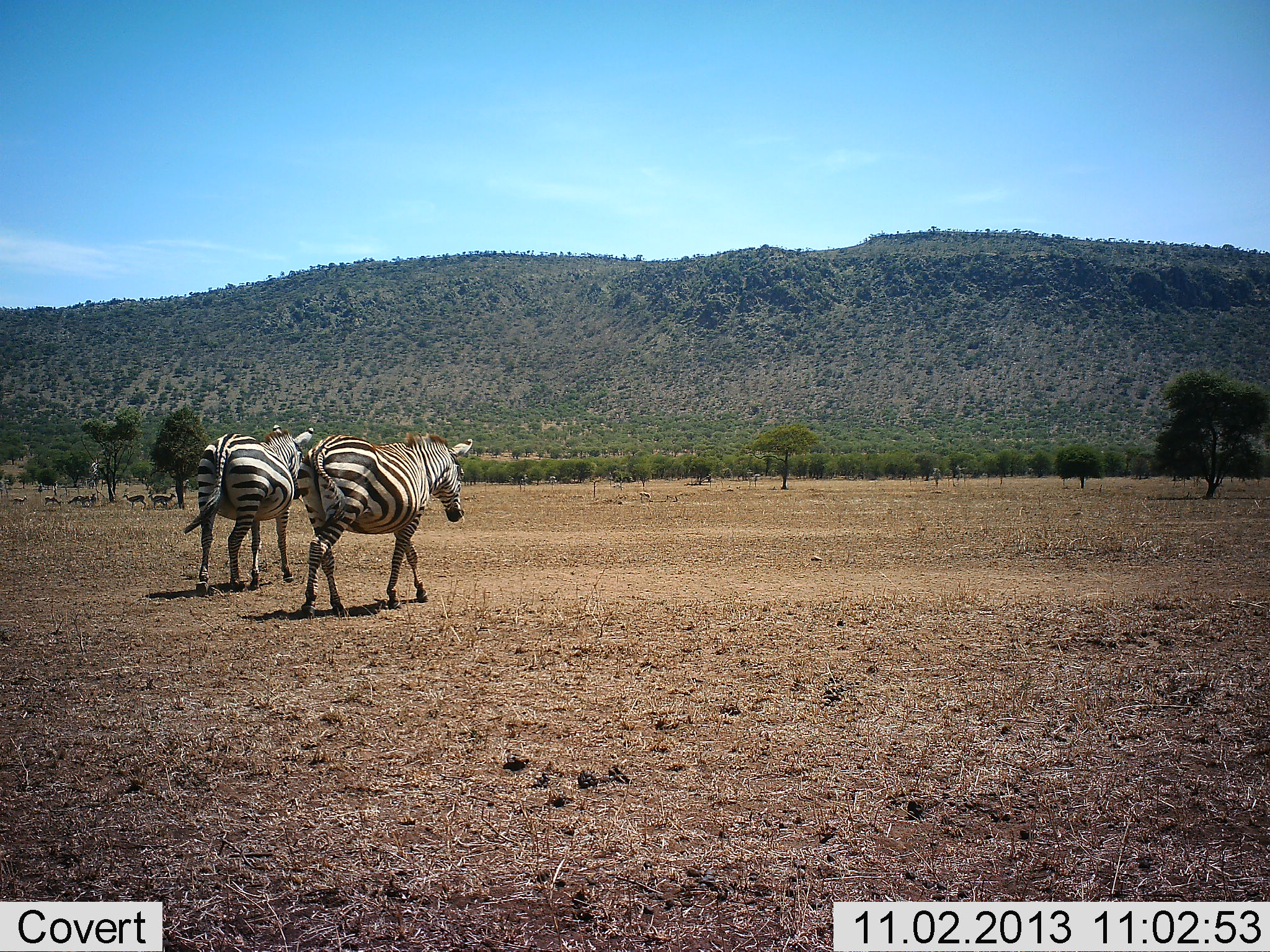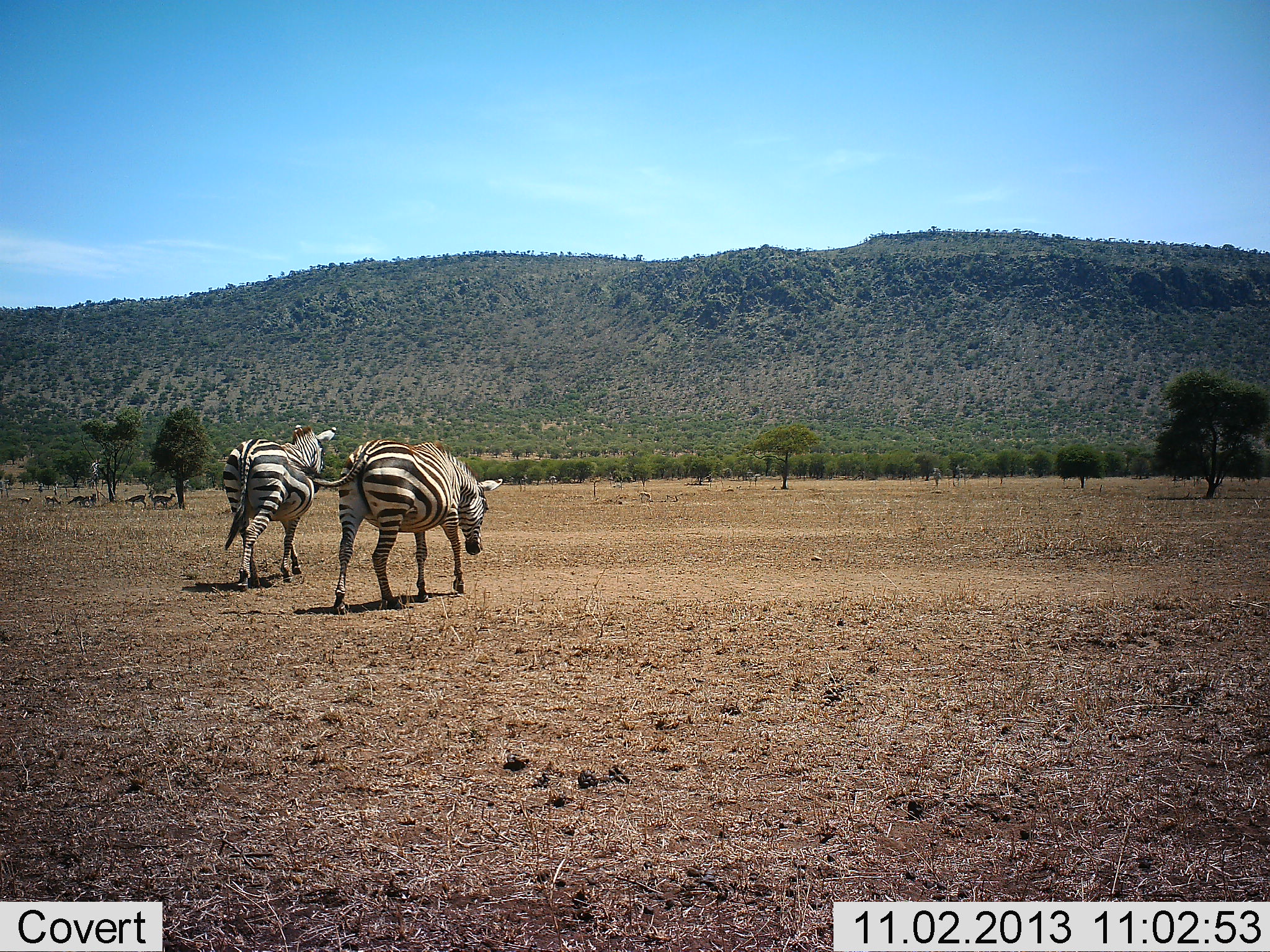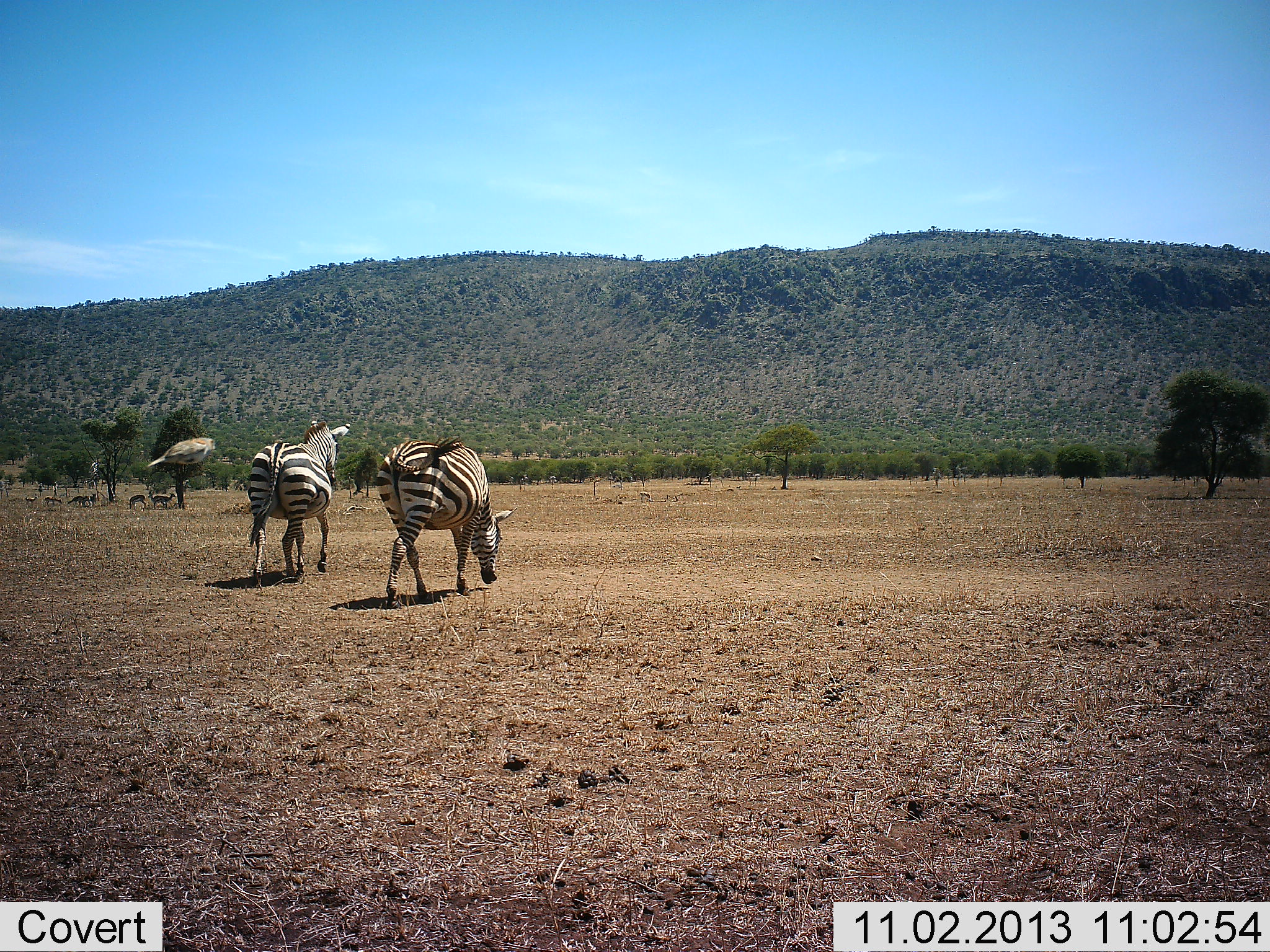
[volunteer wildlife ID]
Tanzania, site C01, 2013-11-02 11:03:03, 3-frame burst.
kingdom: Animalia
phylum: Chordata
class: Mammalia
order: Perissodactyla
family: Equidae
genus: Equus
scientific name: Equus quagga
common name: plains zebra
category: zebra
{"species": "zebra (plains zebra) (Equus quagga)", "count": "2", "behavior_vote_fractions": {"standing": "0%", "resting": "0%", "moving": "100%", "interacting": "0%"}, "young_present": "0%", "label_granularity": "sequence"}